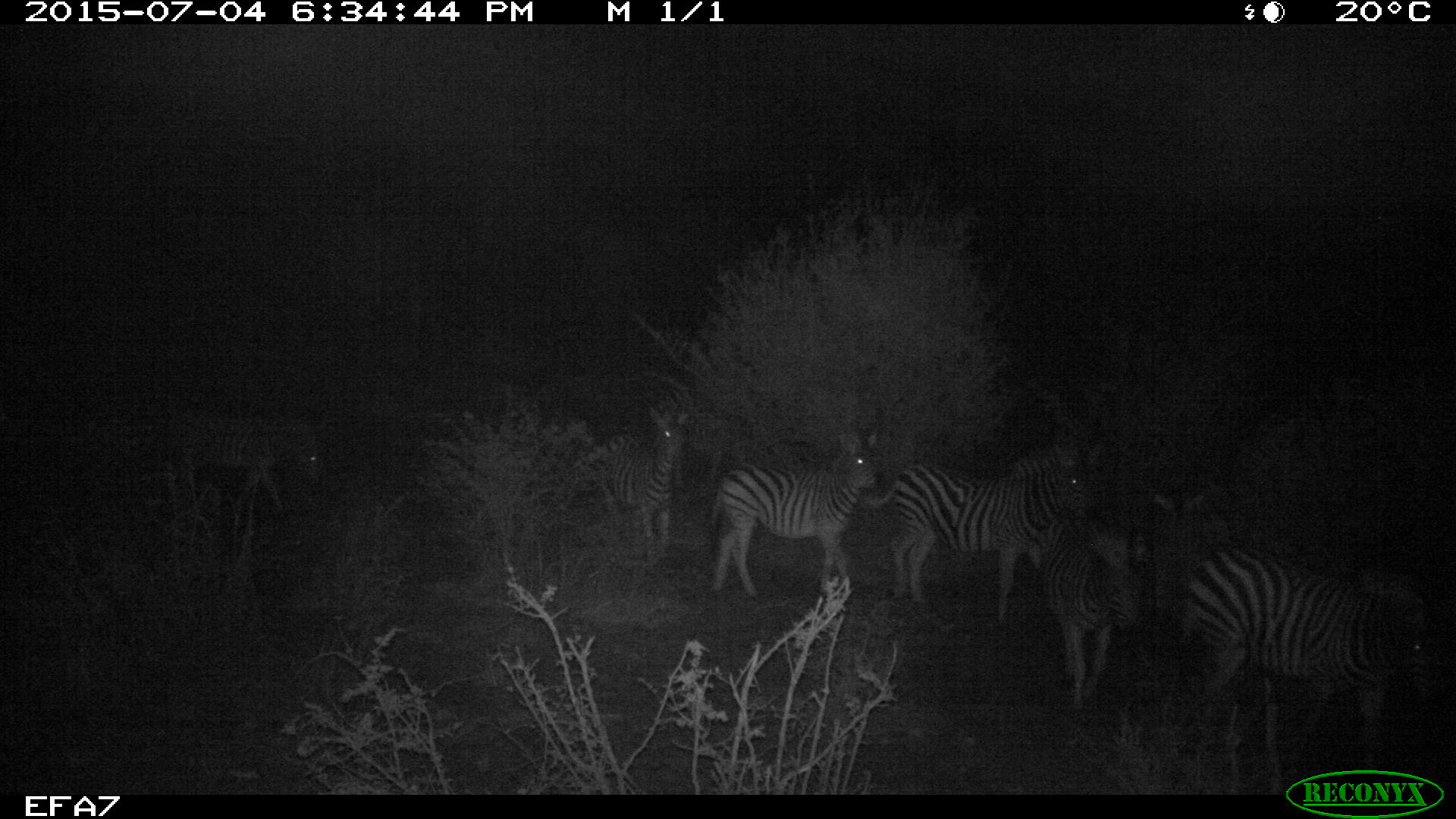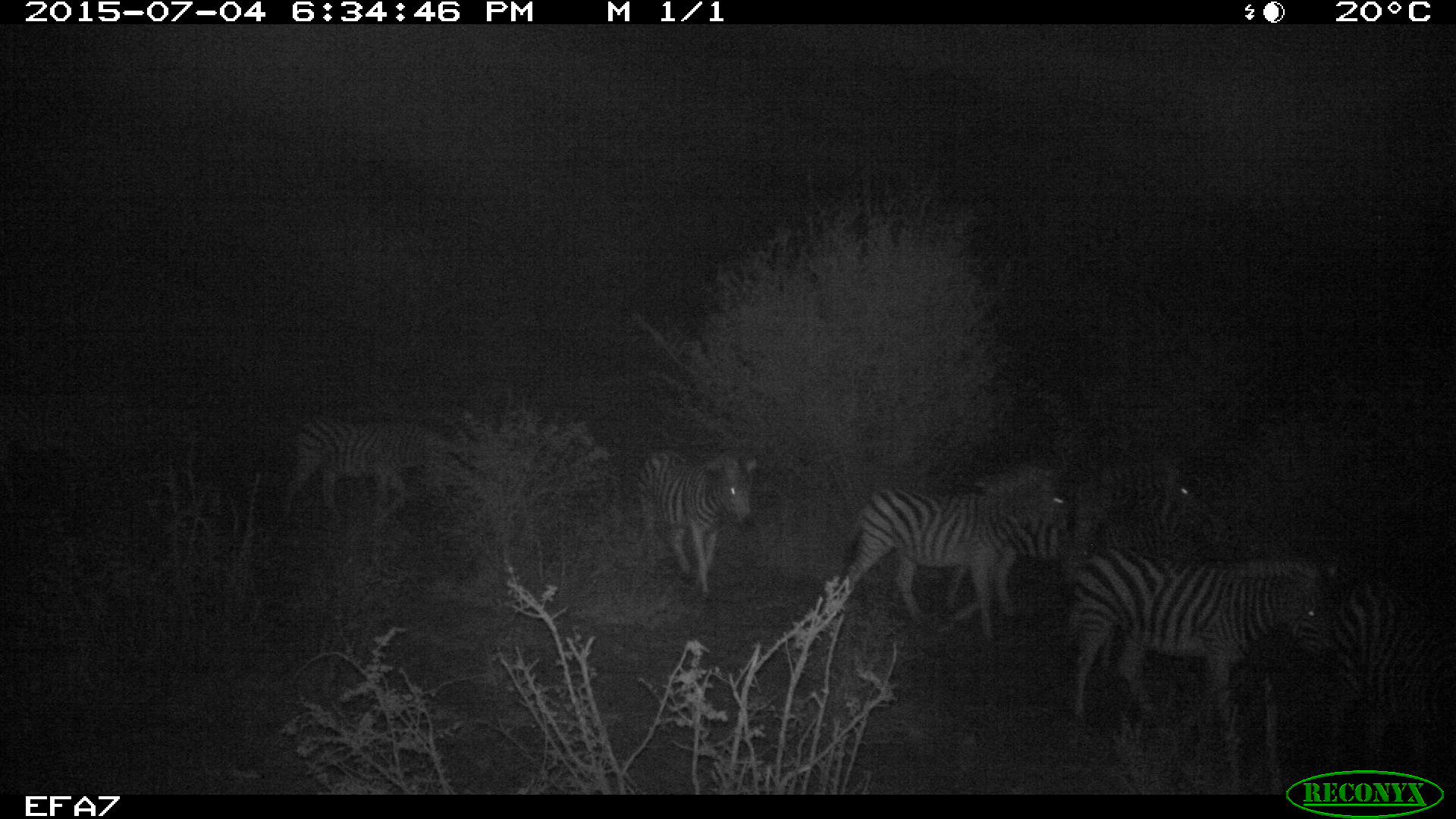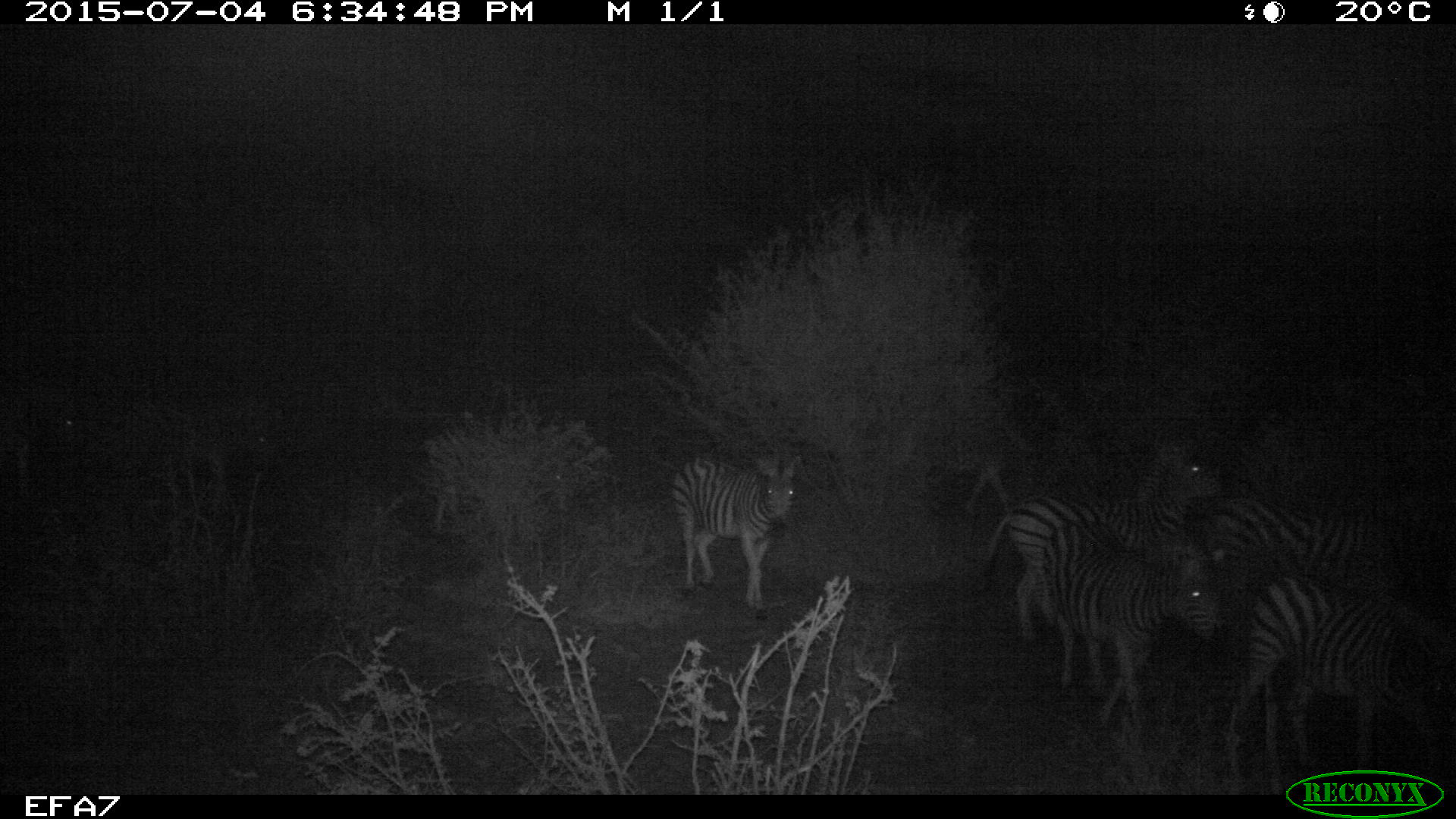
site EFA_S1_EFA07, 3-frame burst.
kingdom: Animalia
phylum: Chordata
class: Mammalia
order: Perissodactyla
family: Equidae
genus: Equus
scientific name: Equus quagga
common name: plains zebra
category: zebraplains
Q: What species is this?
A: Zebraplains (plains zebra) (Equus quagga).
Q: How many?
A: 9.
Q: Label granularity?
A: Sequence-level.